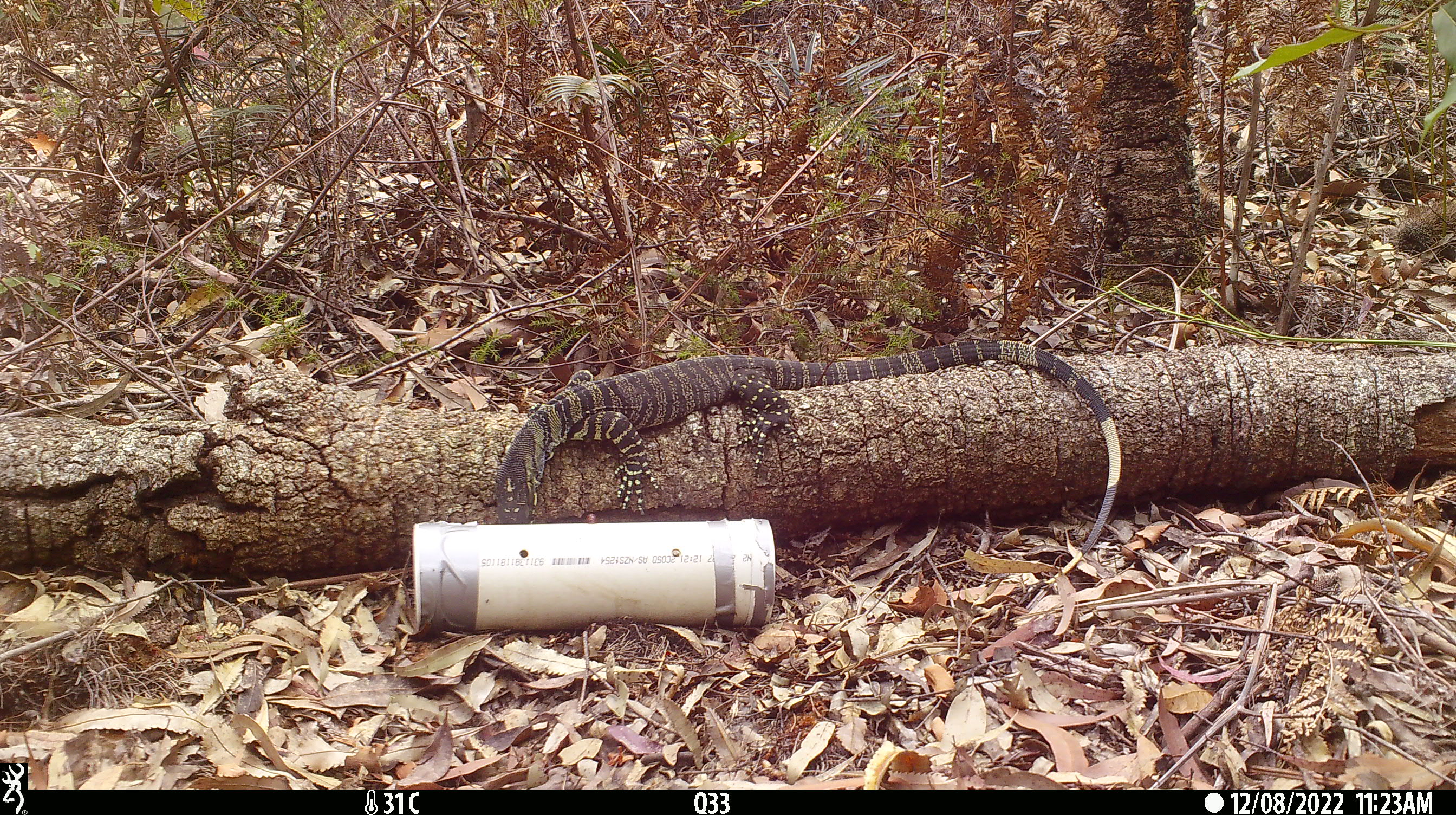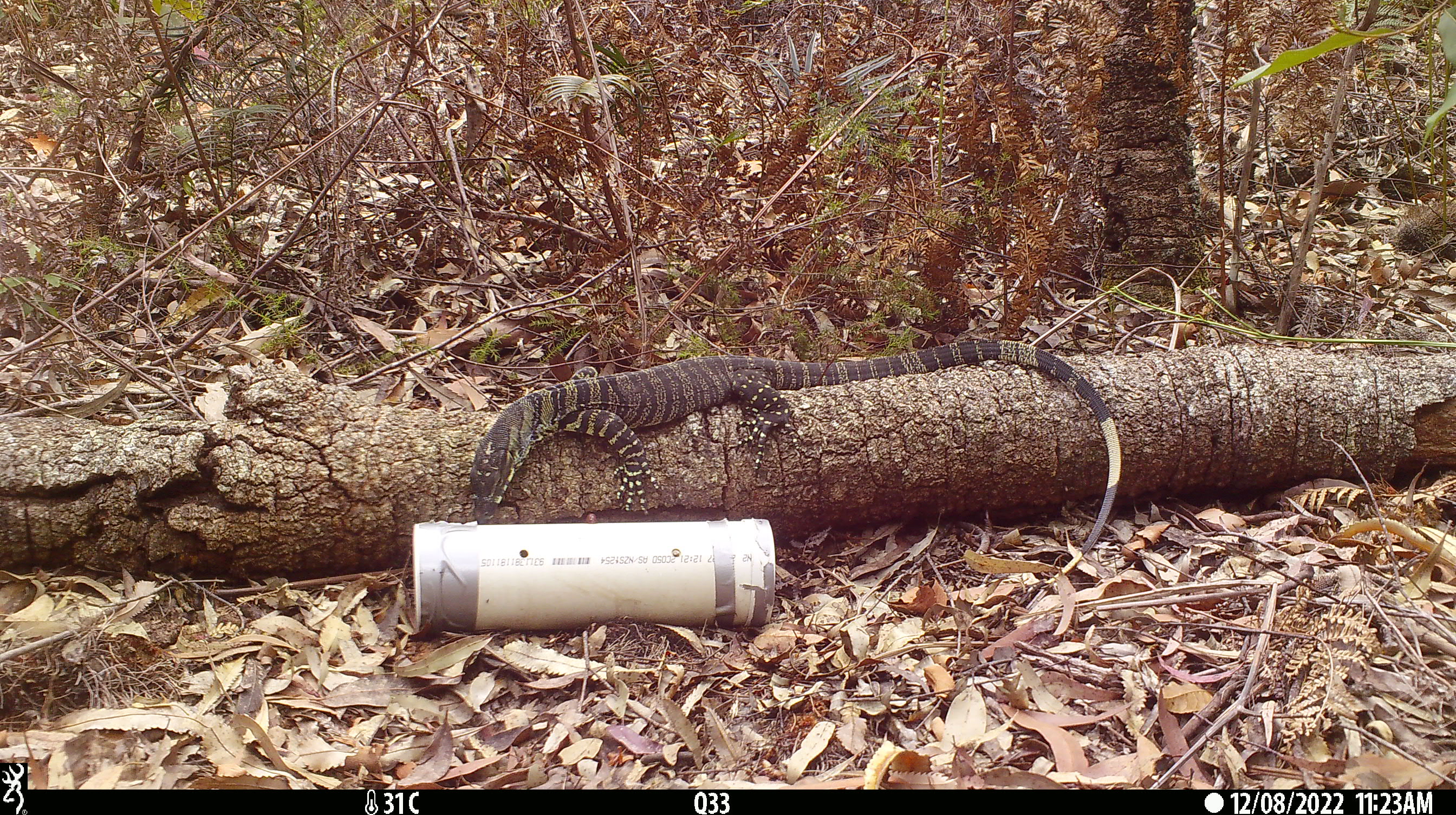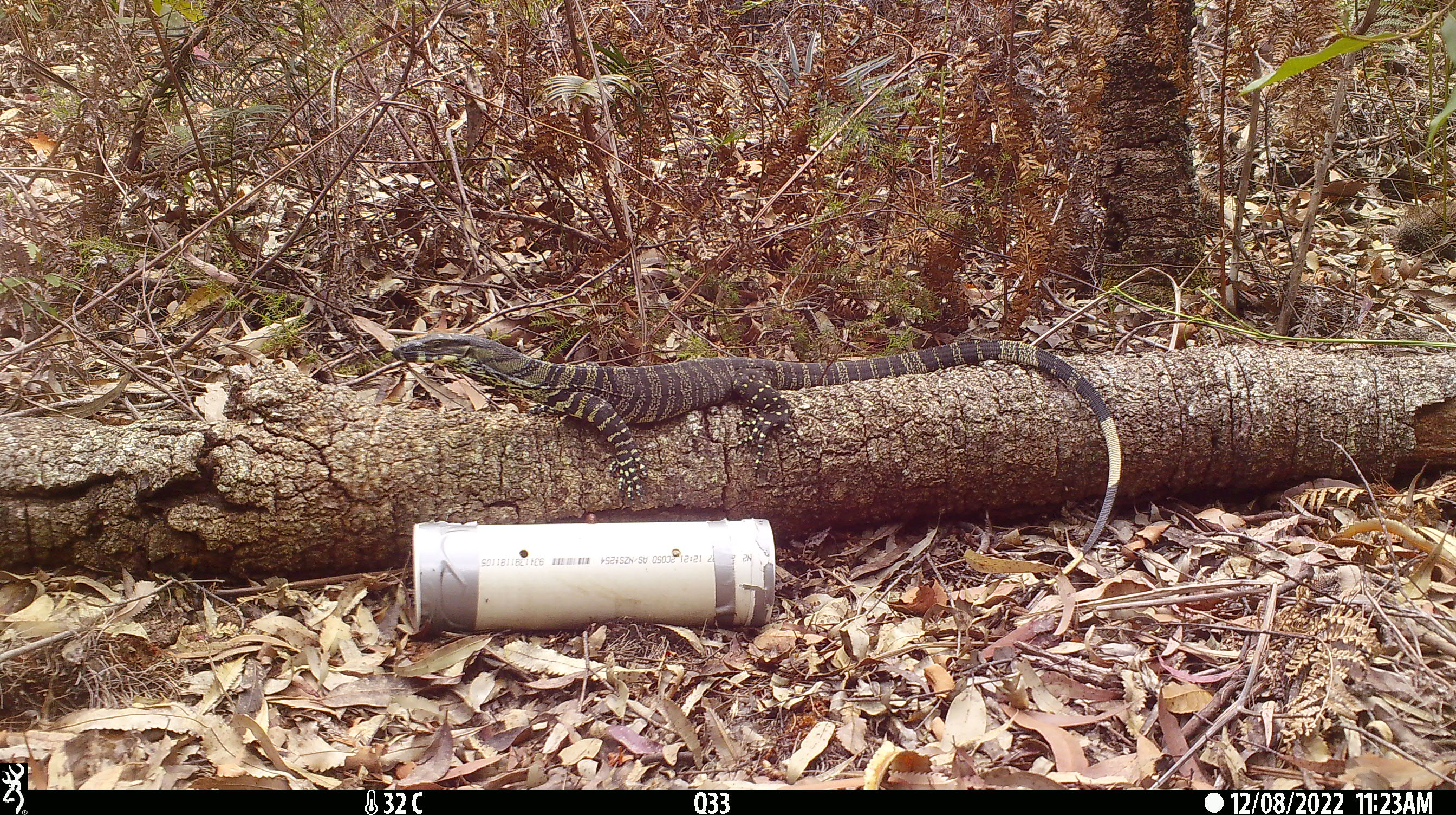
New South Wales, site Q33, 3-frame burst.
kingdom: Animalia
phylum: Chordata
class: Reptilia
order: Squamata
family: Varanidae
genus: Varanus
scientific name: Varanus varius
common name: lace monitor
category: goanna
Goanna (lace monitor) (Varanus varius).